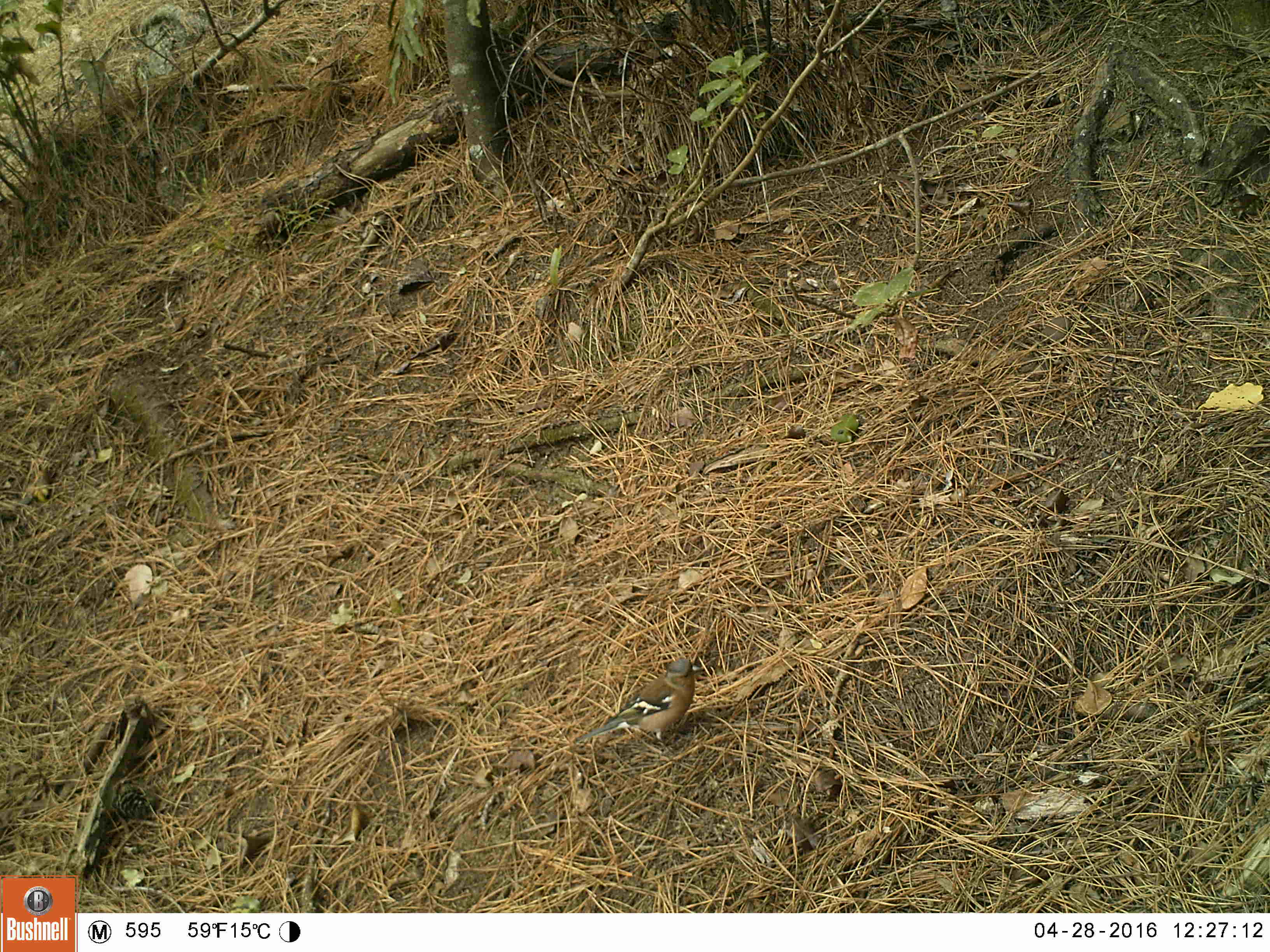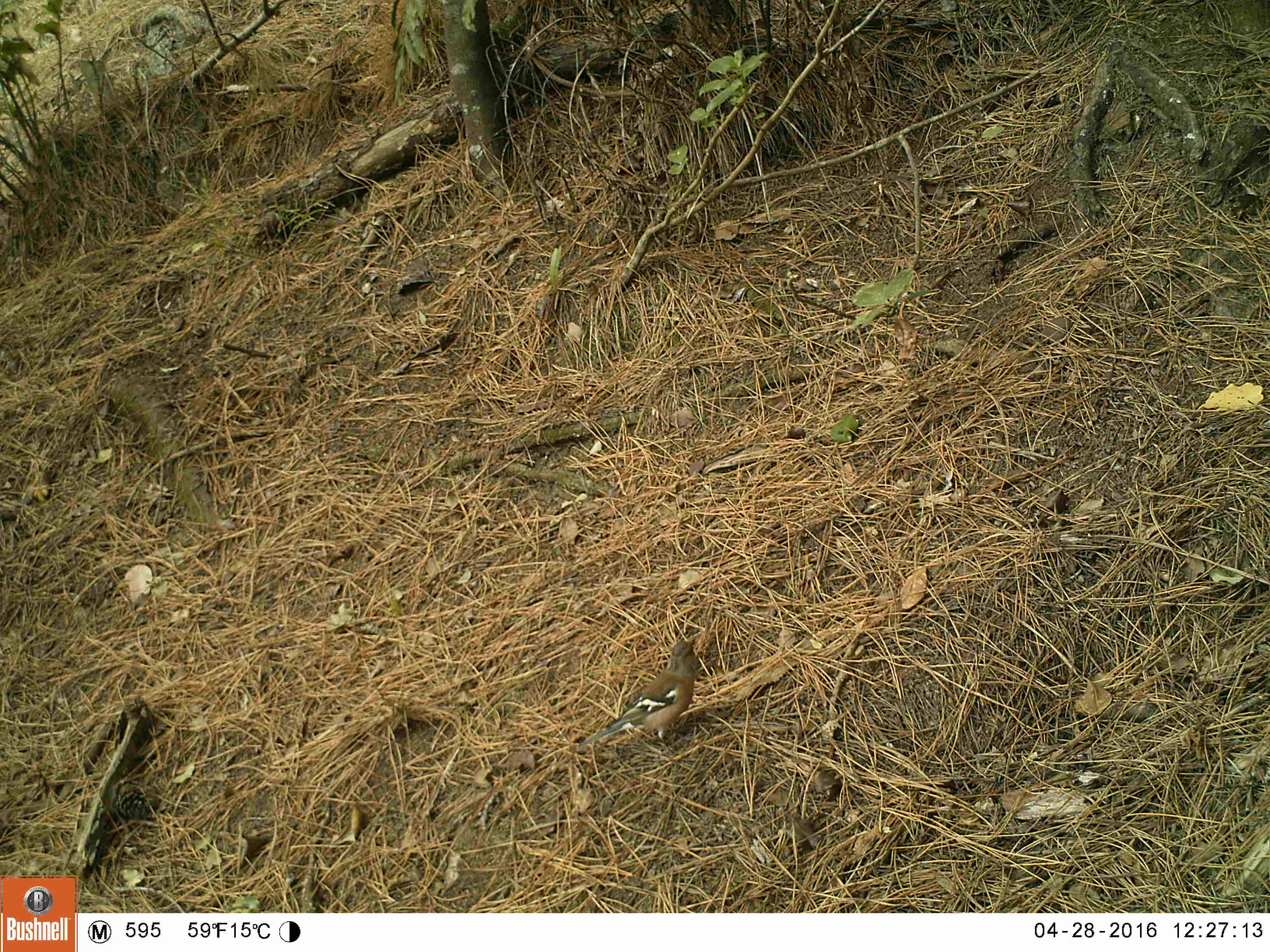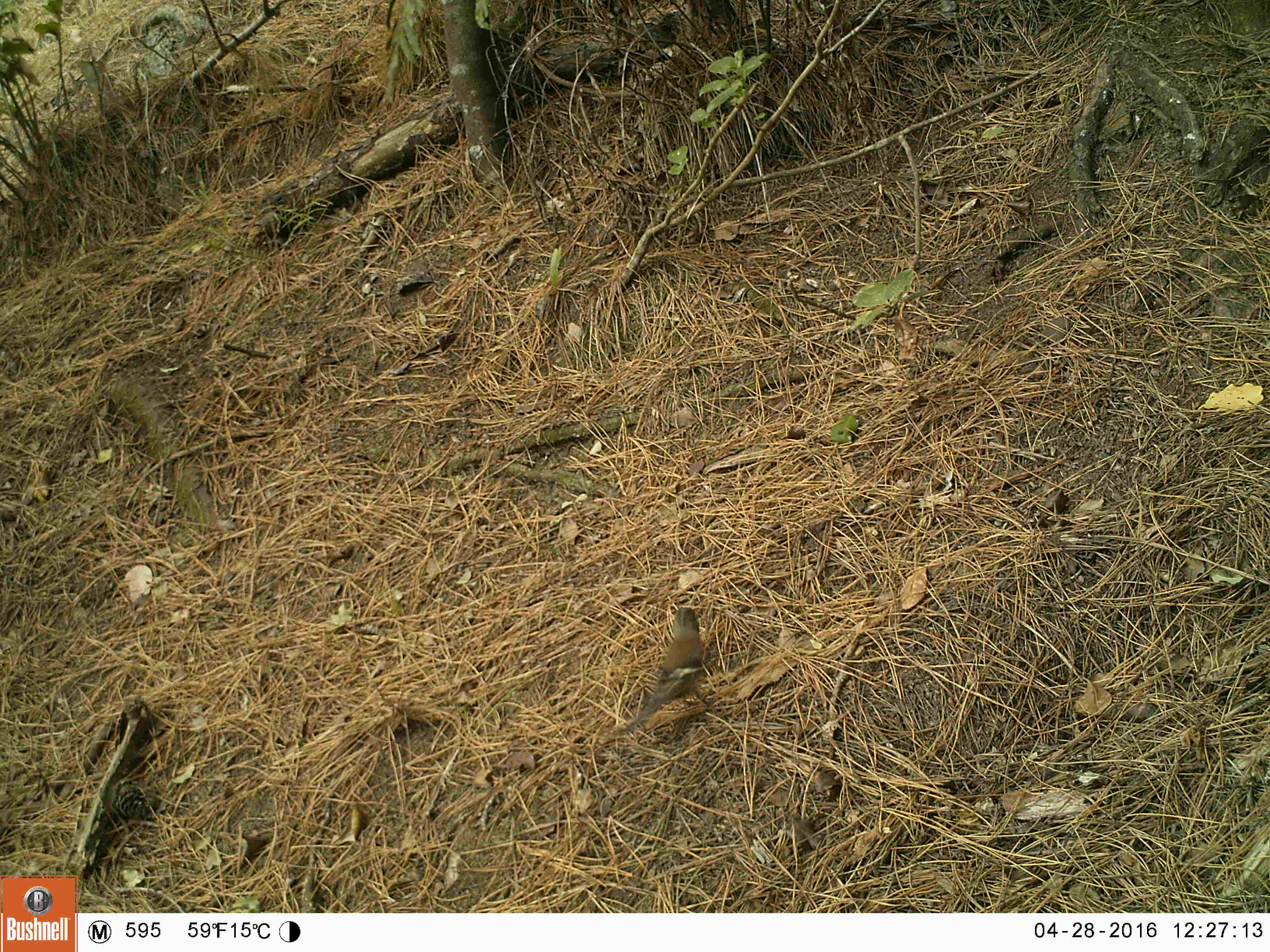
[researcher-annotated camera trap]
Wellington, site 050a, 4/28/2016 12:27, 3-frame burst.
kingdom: Animalia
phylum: Chordata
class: Aves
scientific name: Aves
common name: bird